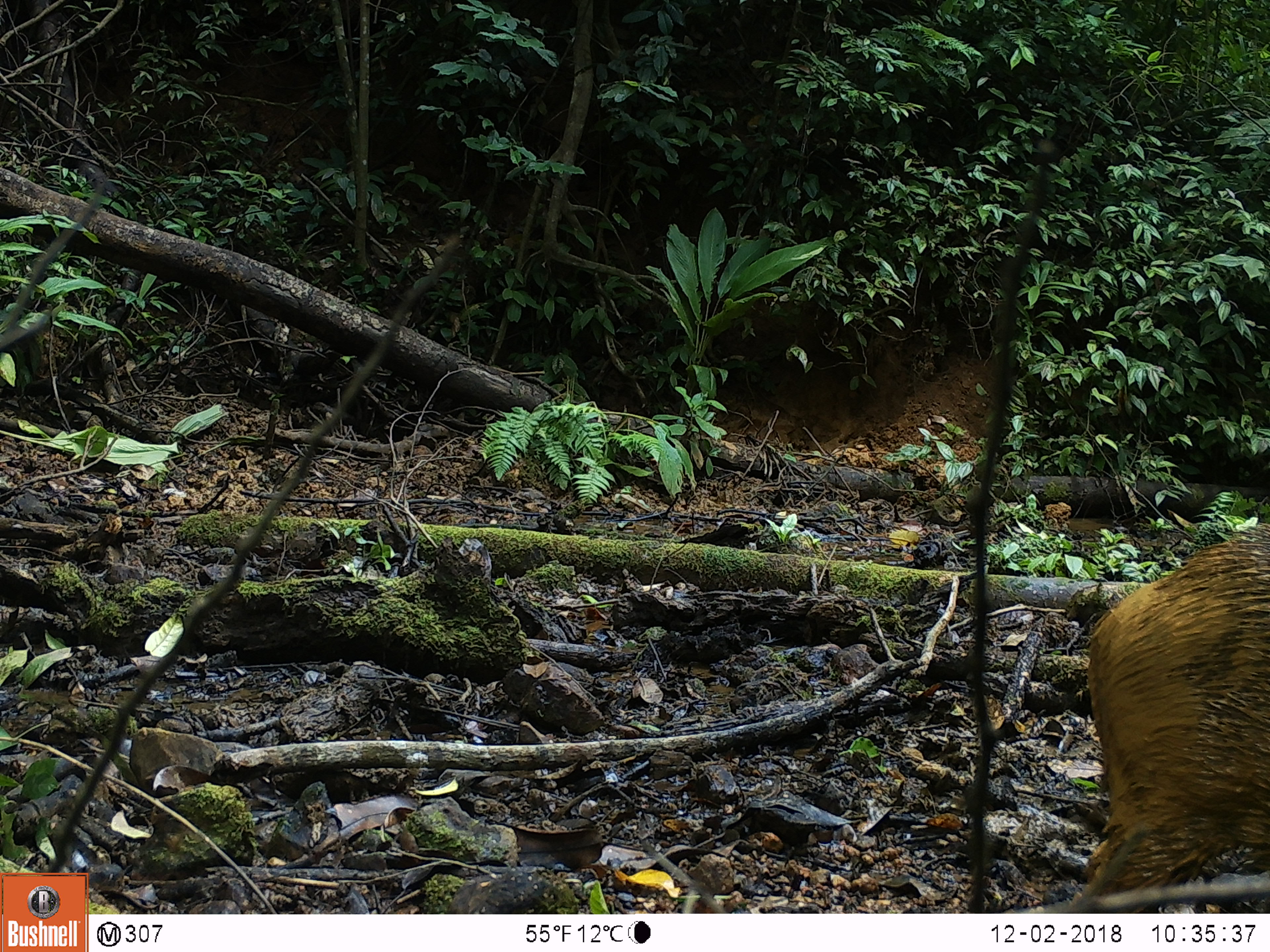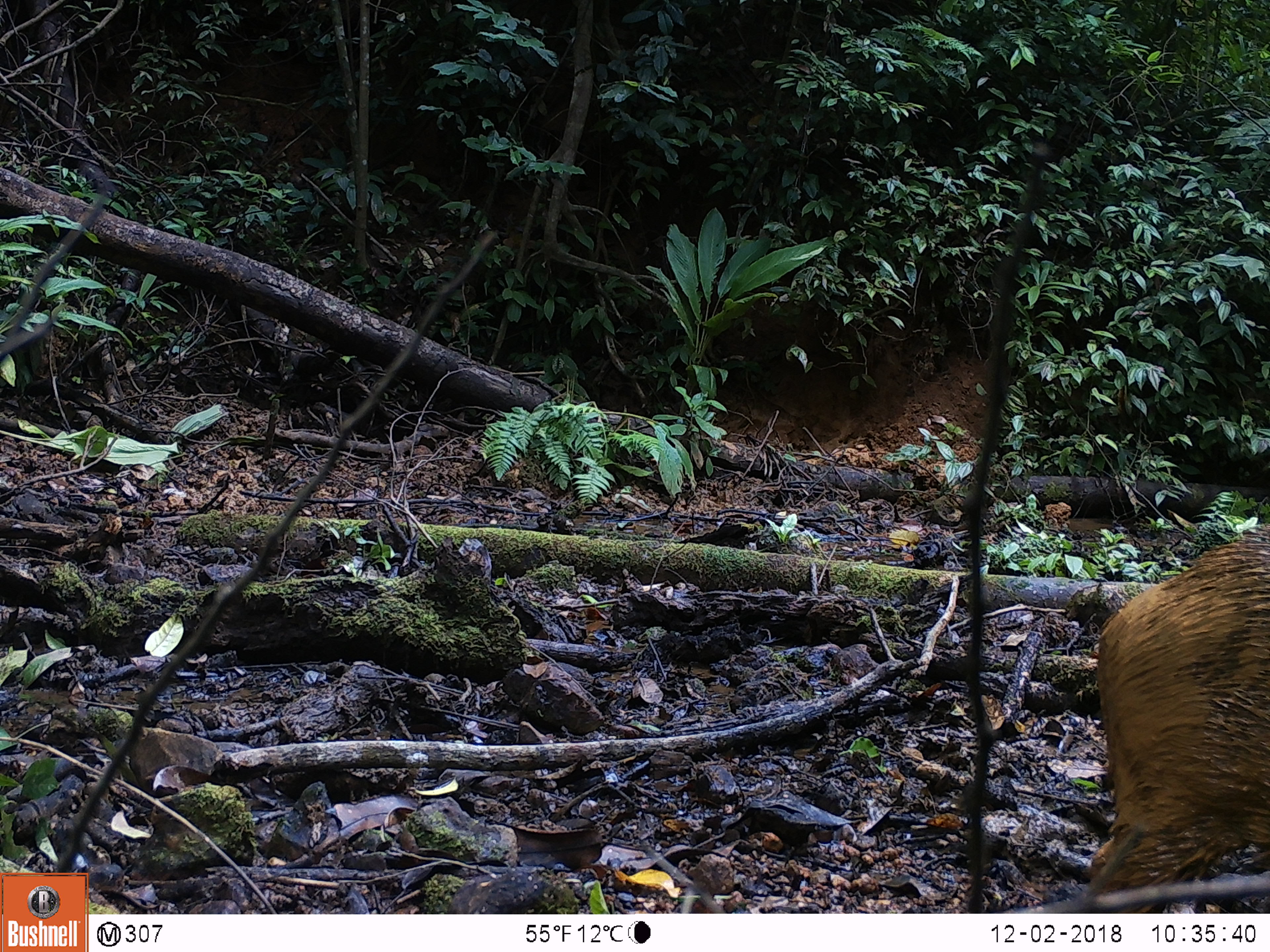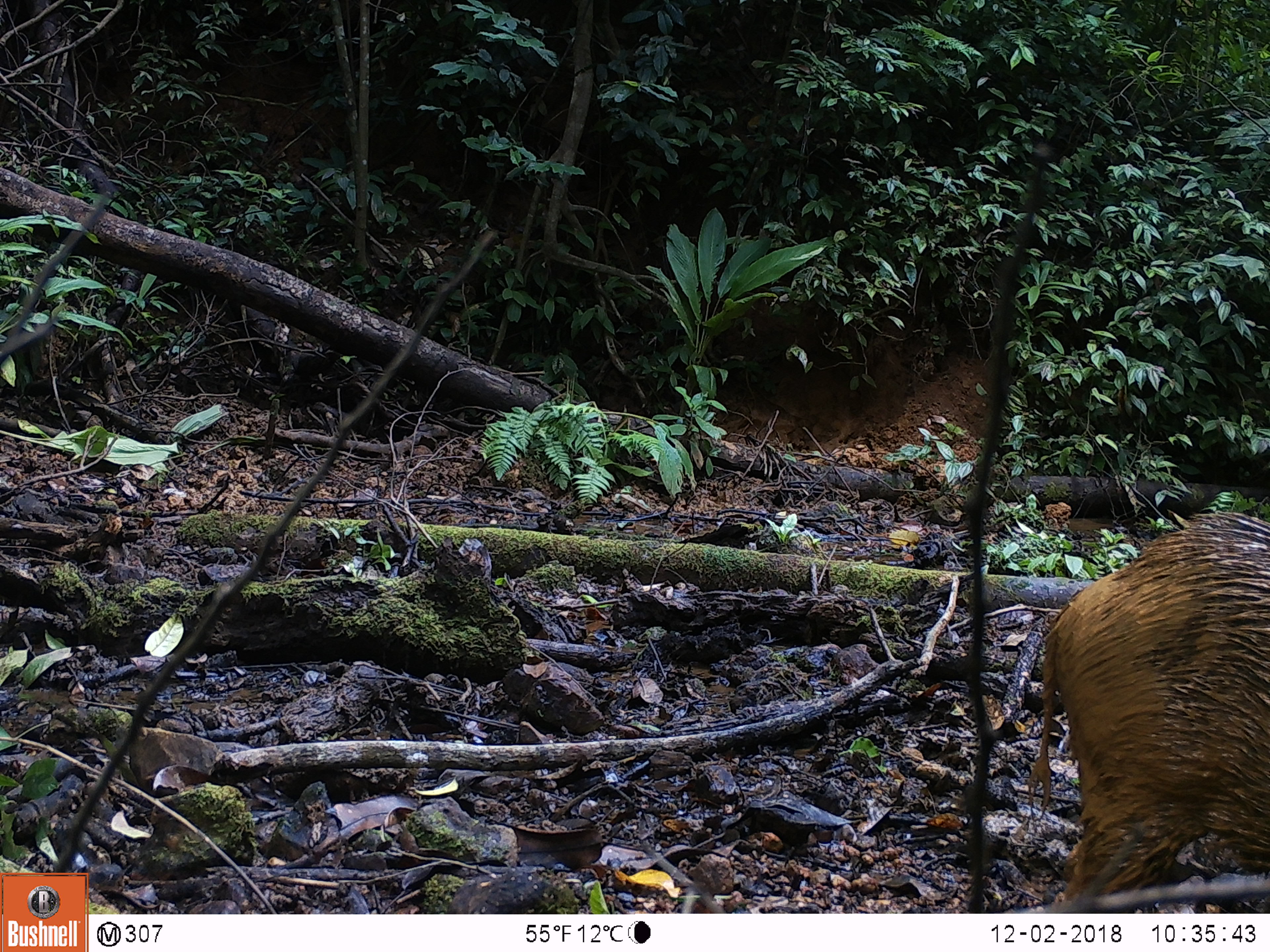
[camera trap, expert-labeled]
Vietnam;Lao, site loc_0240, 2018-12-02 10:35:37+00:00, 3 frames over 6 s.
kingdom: Animalia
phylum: Chordata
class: Mammalia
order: Artiodactyla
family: Suidae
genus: Sus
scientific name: Sus scrofa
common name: eurasian wild pig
Eurasian wild pig (Sus scrofa). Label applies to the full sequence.